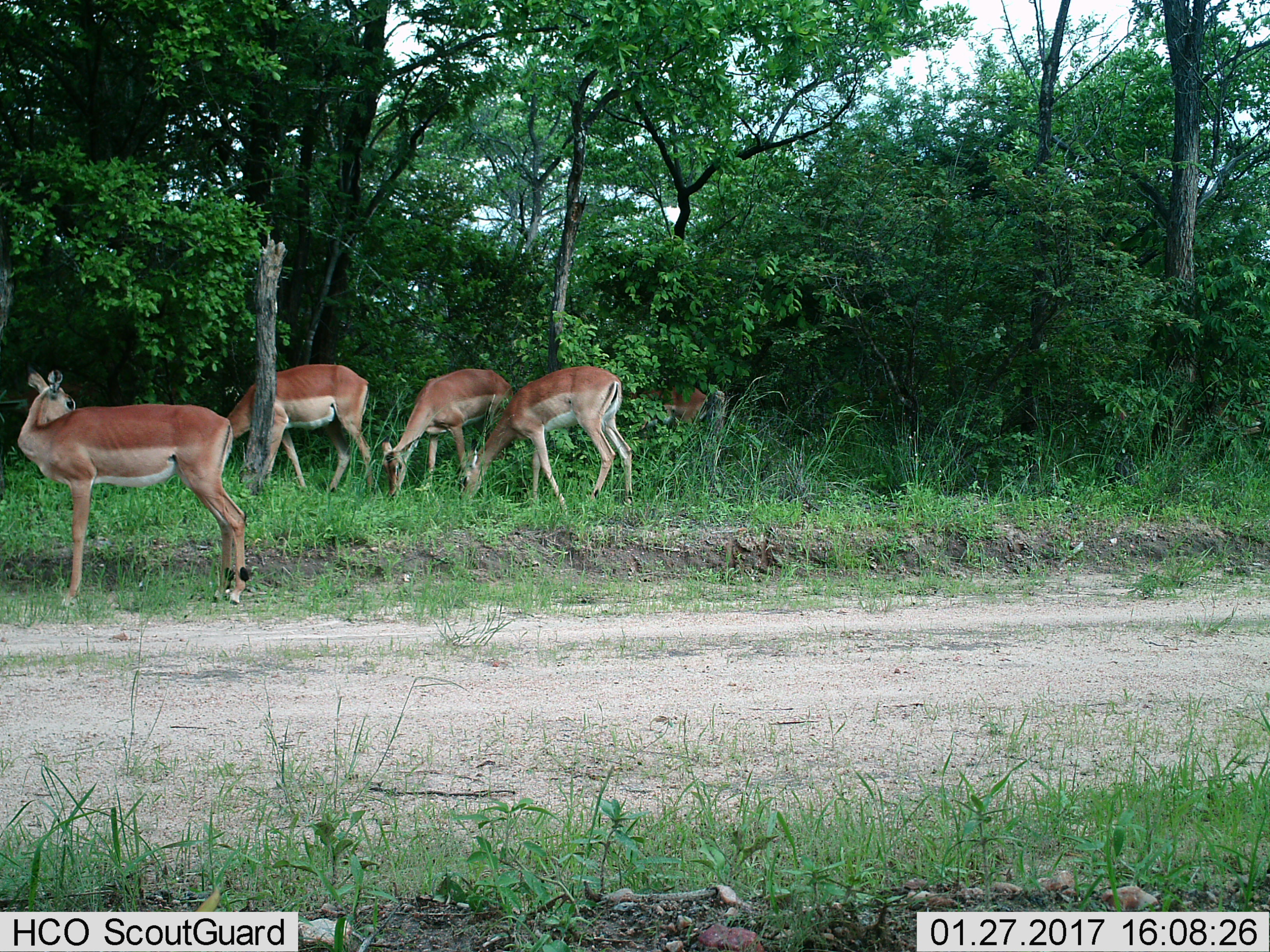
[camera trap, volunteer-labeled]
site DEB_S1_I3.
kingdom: Animalia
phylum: Chordata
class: Mammalia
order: Artiodactyla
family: Bovidae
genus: Aepyceros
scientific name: Aepyceros melampus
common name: impala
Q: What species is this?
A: Impala (Aepyceros melampus).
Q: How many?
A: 5.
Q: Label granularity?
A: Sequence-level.